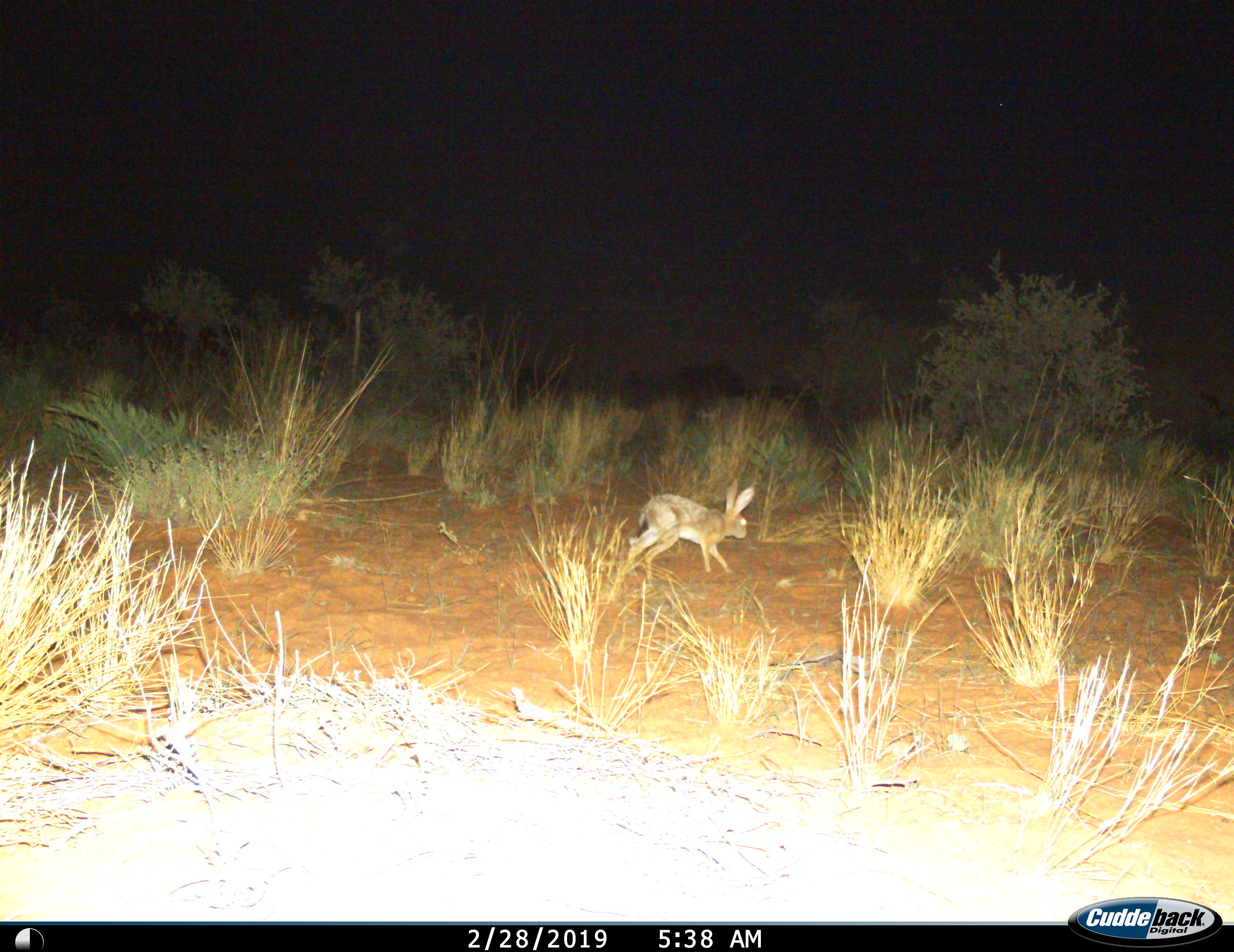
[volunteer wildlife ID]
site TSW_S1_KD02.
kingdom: Animalia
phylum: Chordata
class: Mammalia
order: Lagomorpha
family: Leporidae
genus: Lepus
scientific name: Lepus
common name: hare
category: hareunknown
Hareunknown (hare) (Lepus), count 1. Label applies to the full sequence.